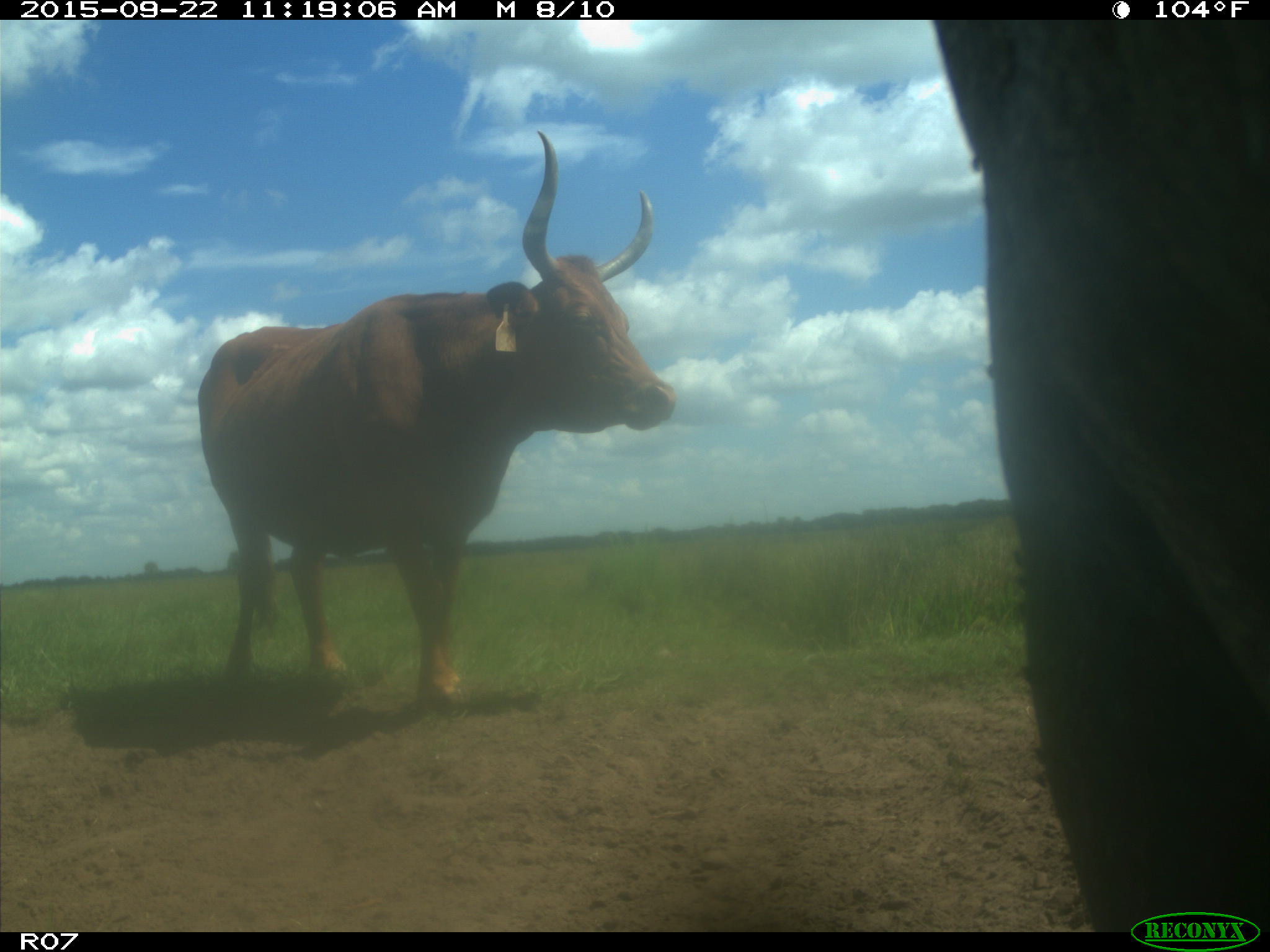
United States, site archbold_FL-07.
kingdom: Animalia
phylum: Chordata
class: Mammalia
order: Artiodactyla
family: Bovidae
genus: Bos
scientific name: Bos taurus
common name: domestic cow